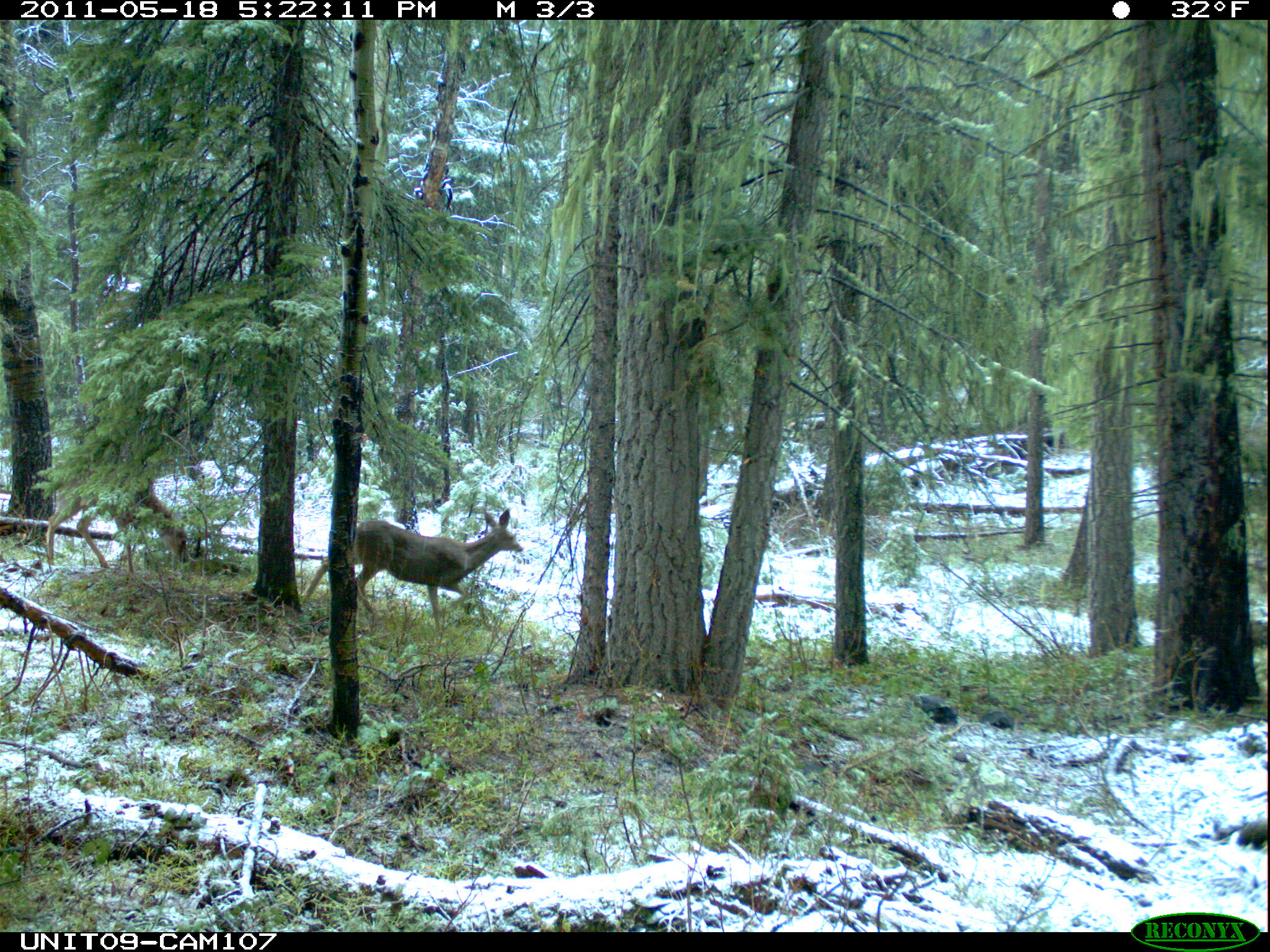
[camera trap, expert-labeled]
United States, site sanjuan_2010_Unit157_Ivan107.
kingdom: Animalia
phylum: Chordata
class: Mammalia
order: Artiodactyla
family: Cervidae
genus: Odocoileus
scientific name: Odocoileus hemionus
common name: mule deer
Odocoileus hemionus (mule deer).